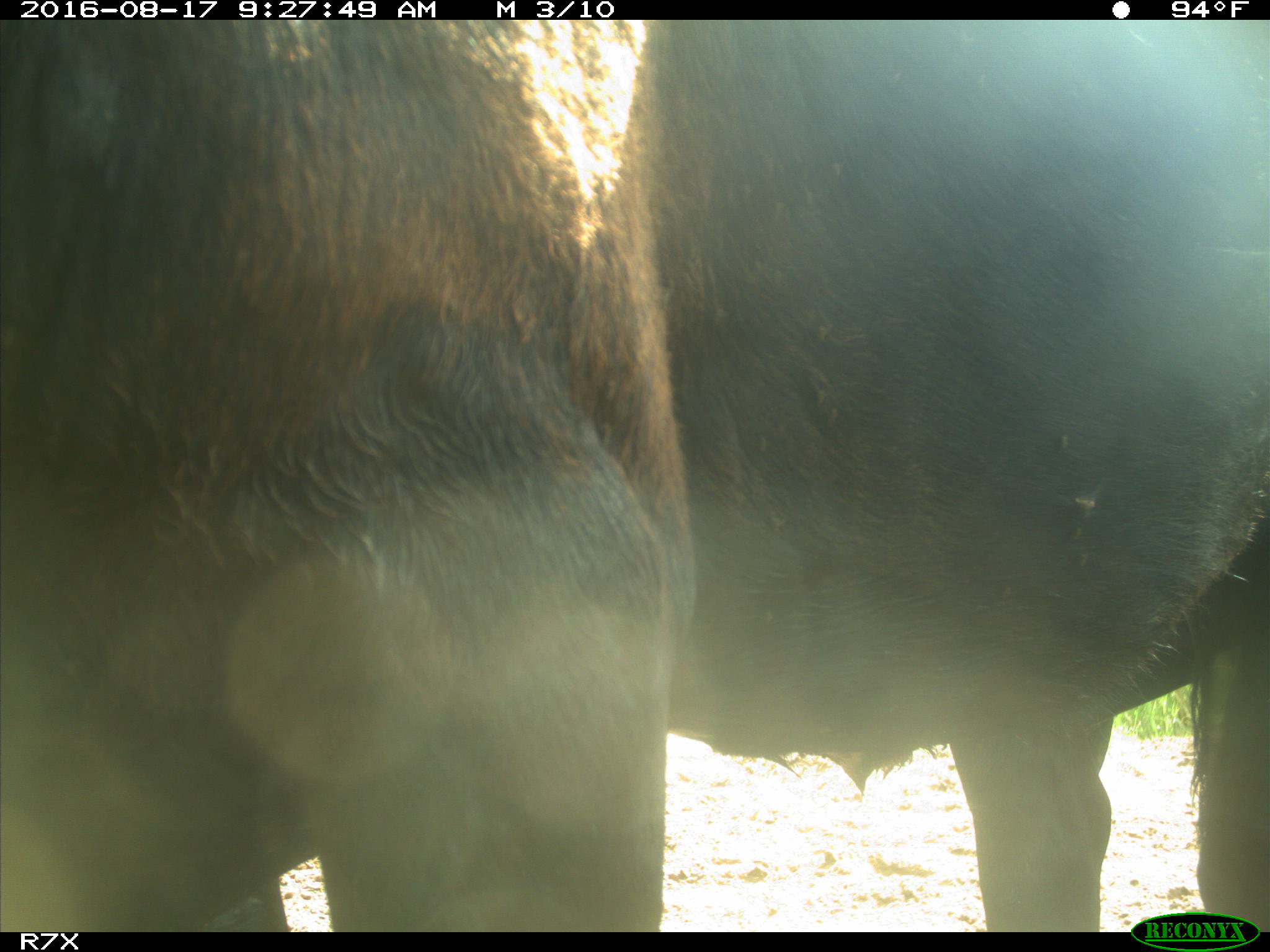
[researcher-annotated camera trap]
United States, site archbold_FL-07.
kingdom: Animalia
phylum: Chordata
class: Mammalia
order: Artiodactyla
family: Bovidae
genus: Bos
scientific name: Bos taurus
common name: domestic cow